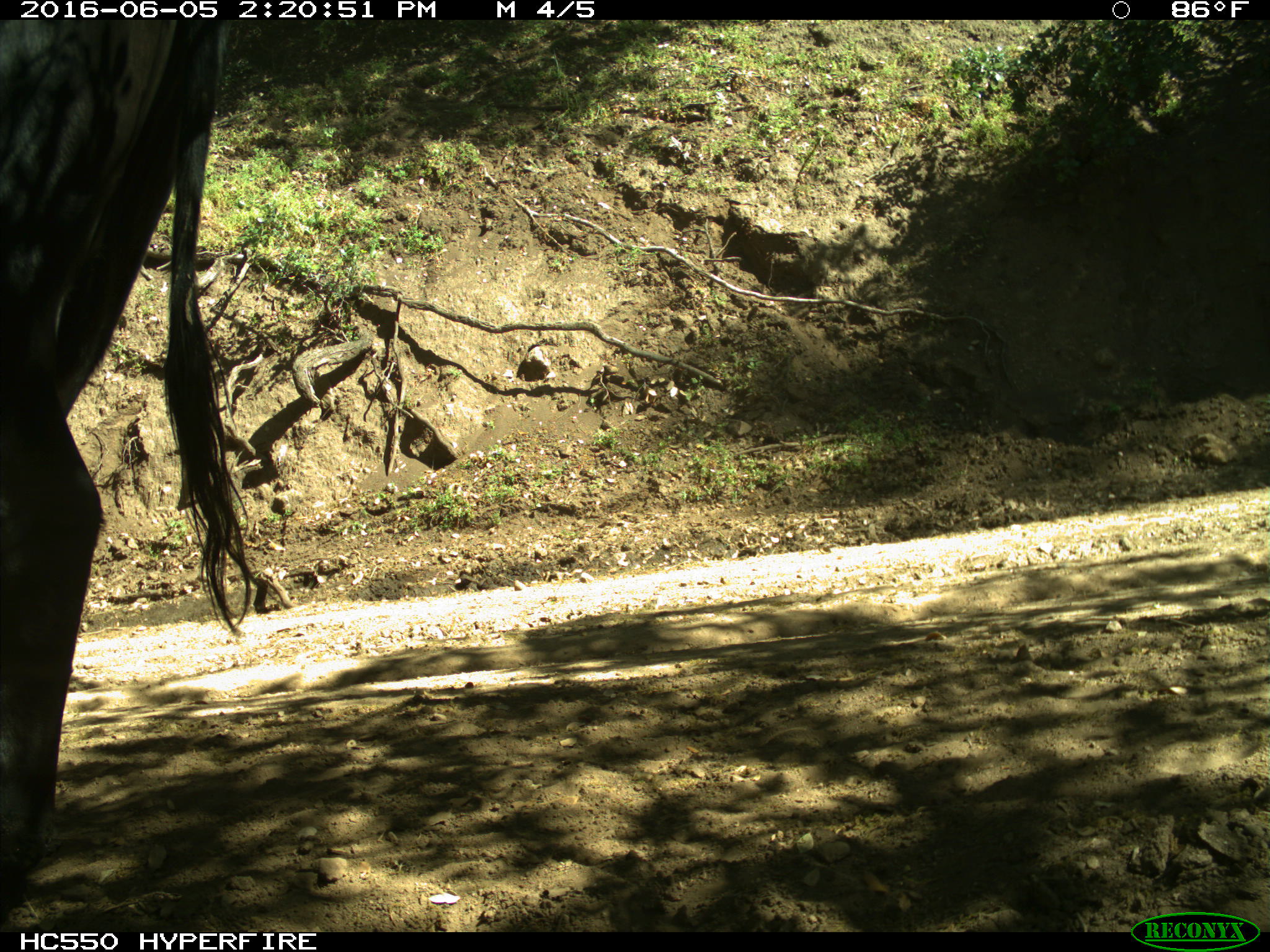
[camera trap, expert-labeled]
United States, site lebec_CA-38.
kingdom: Animalia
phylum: Chordata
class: Mammalia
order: Artiodactyla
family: Bovidae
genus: Bos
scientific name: Bos taurus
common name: domestic cow